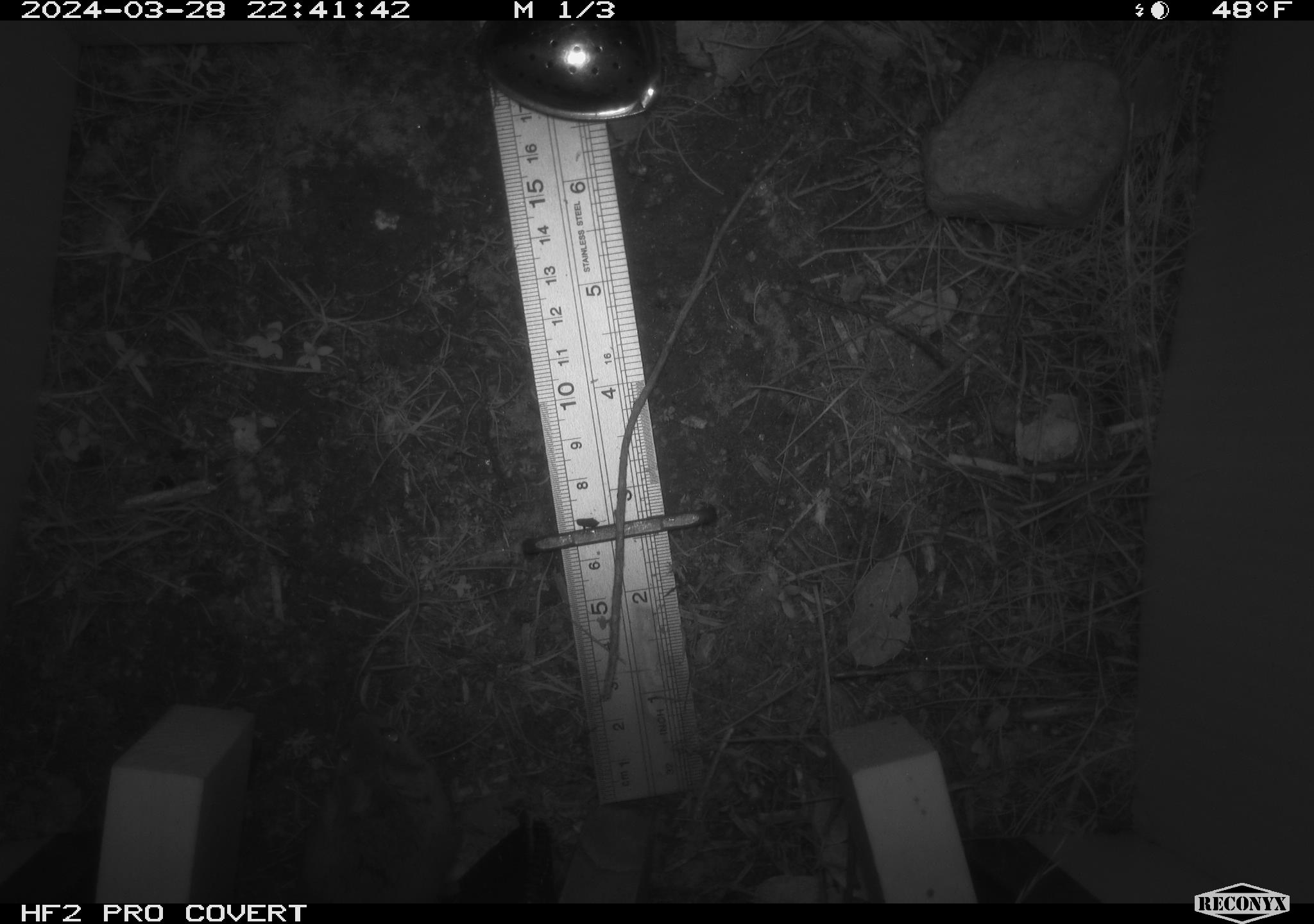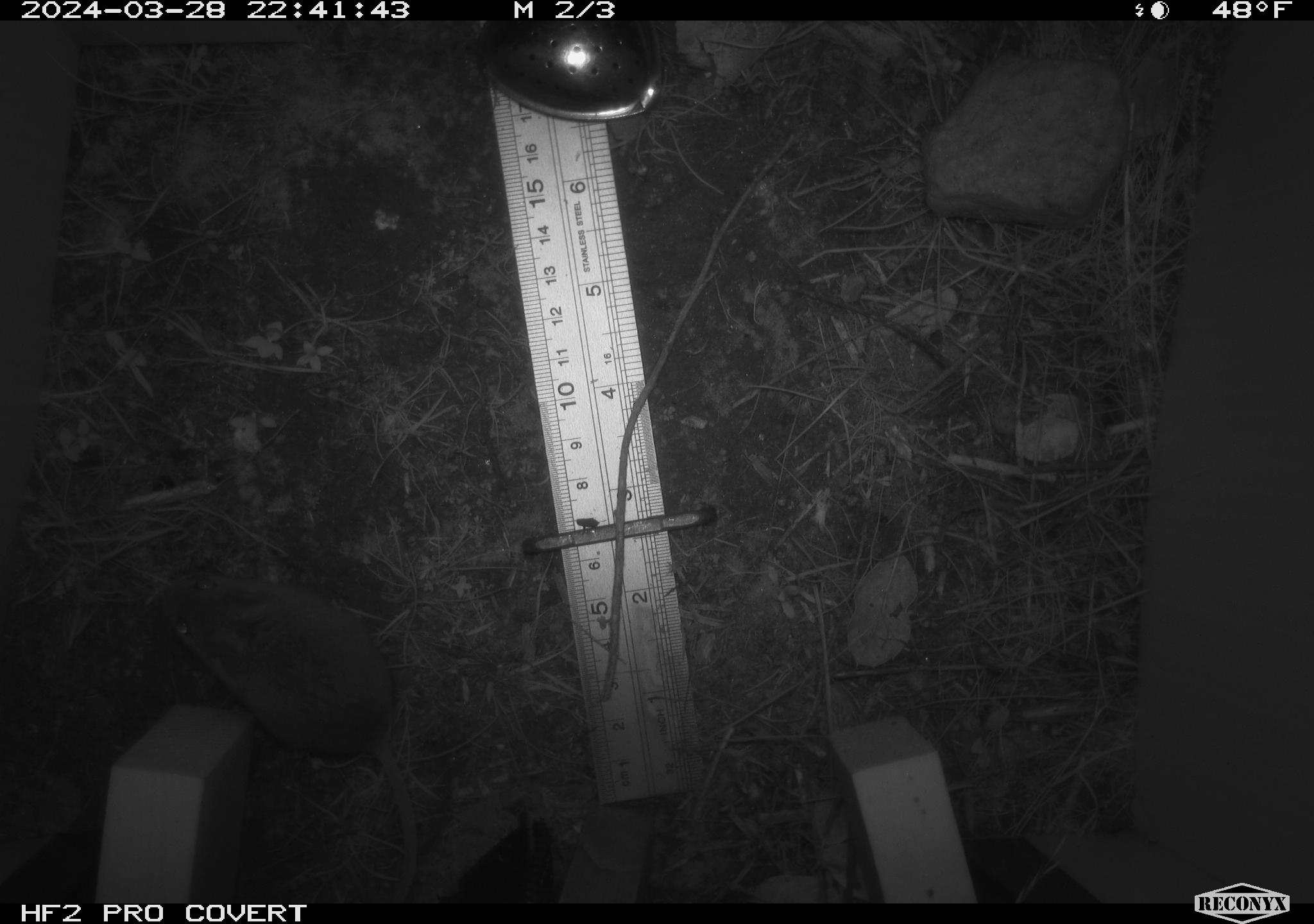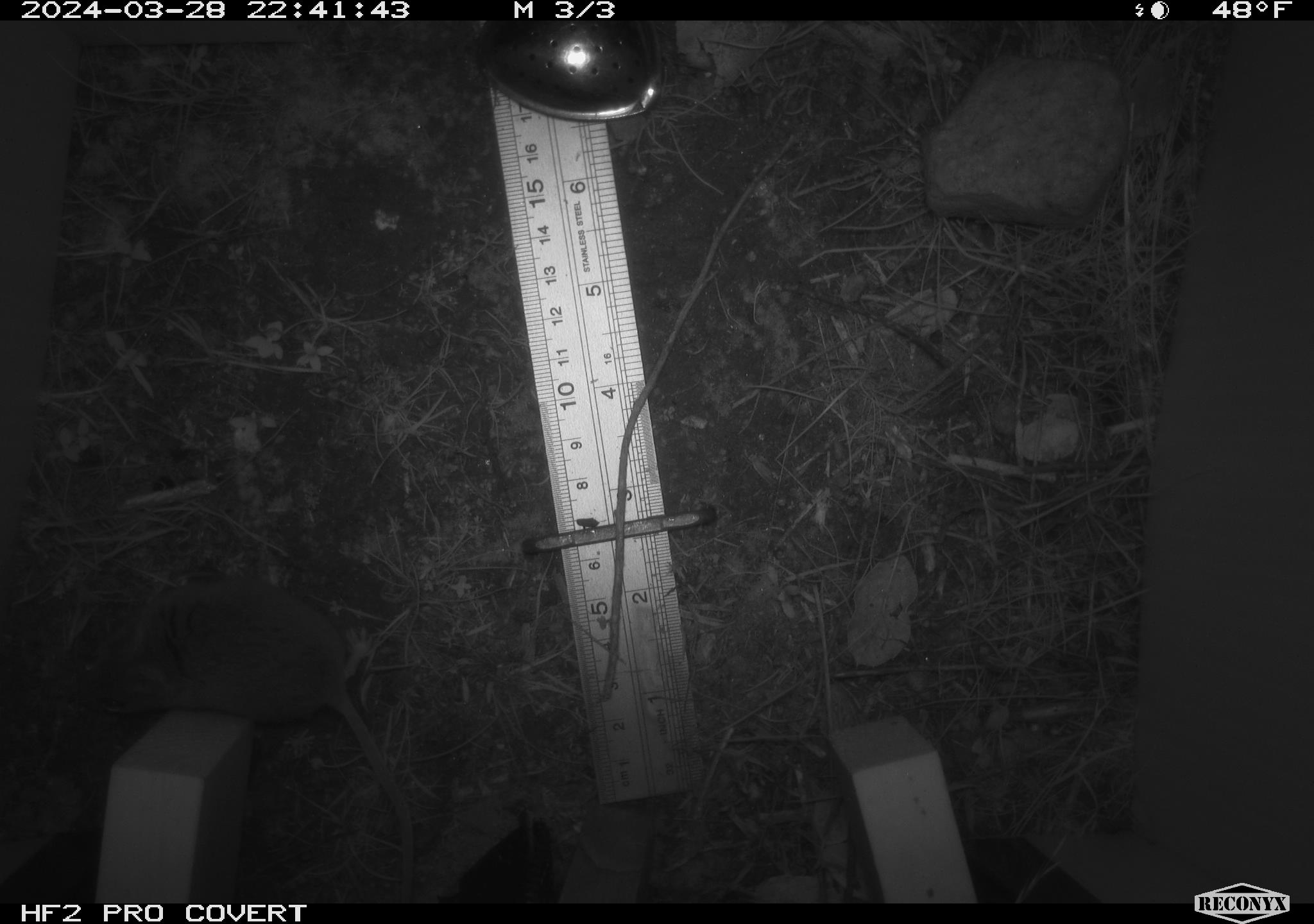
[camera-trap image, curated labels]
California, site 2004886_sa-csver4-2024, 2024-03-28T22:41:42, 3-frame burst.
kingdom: Animalia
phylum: Chordata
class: Mammalia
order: Rodentia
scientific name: Rodentia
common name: mouse species